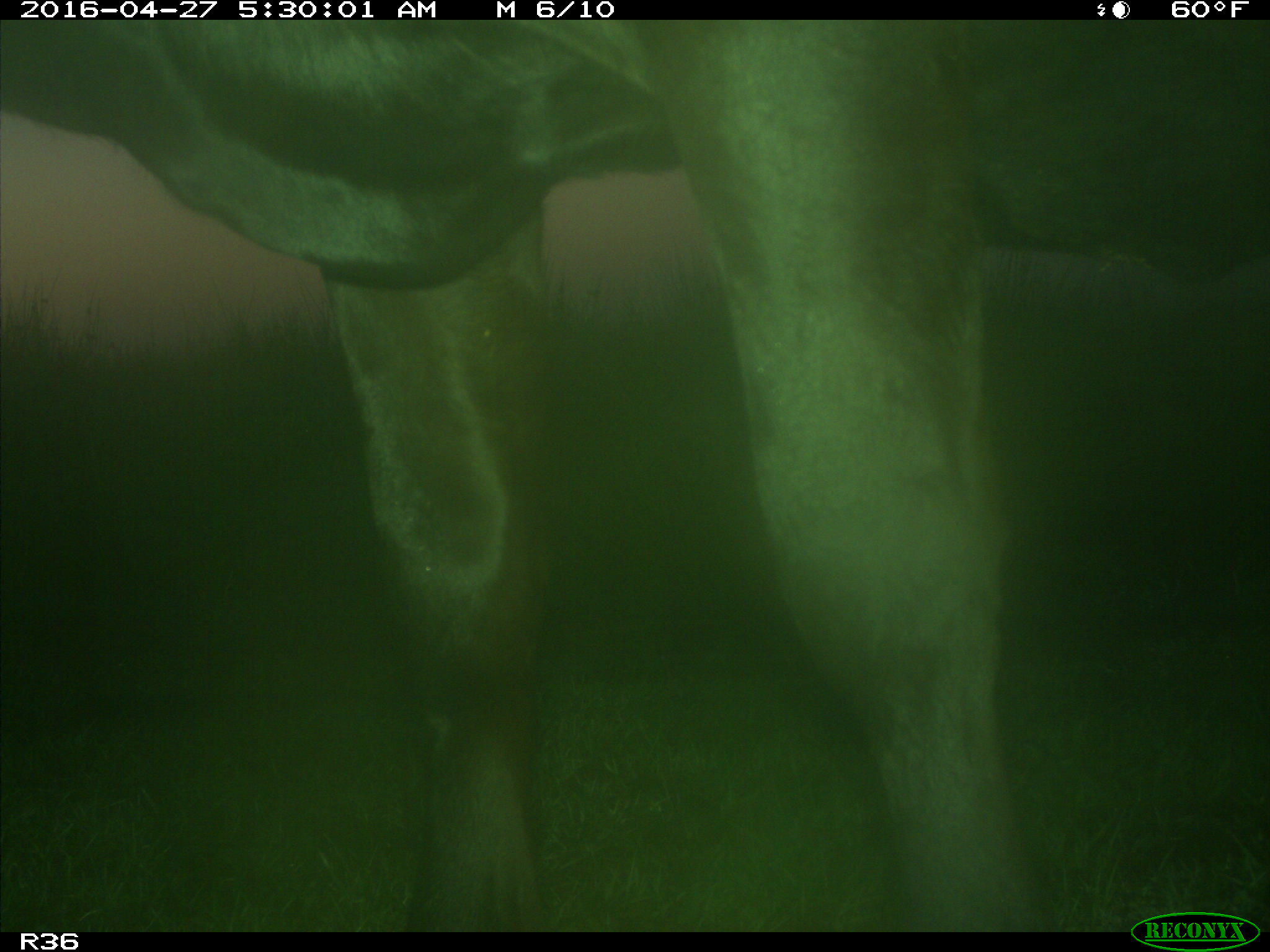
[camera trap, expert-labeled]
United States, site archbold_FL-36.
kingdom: Animalia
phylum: Chordata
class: Mammalia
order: Artiodactyla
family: Bovidae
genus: Bos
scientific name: Bos taurus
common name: domestic cow